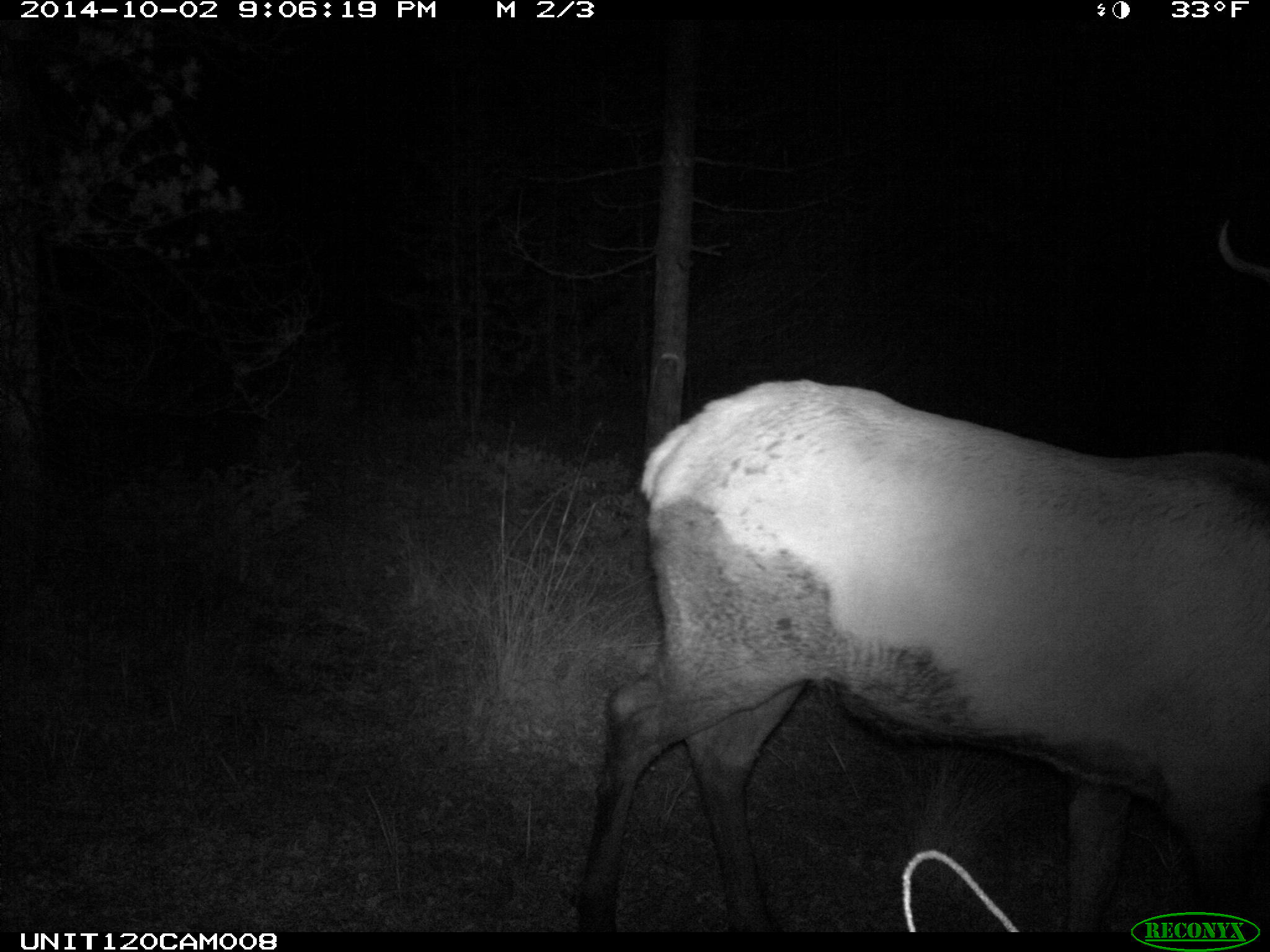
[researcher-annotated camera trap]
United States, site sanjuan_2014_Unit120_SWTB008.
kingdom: Animalia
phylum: Chordata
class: Mammalia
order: Artiodactyla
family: Cervidae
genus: Cervus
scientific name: Cervus elaphus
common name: red deer